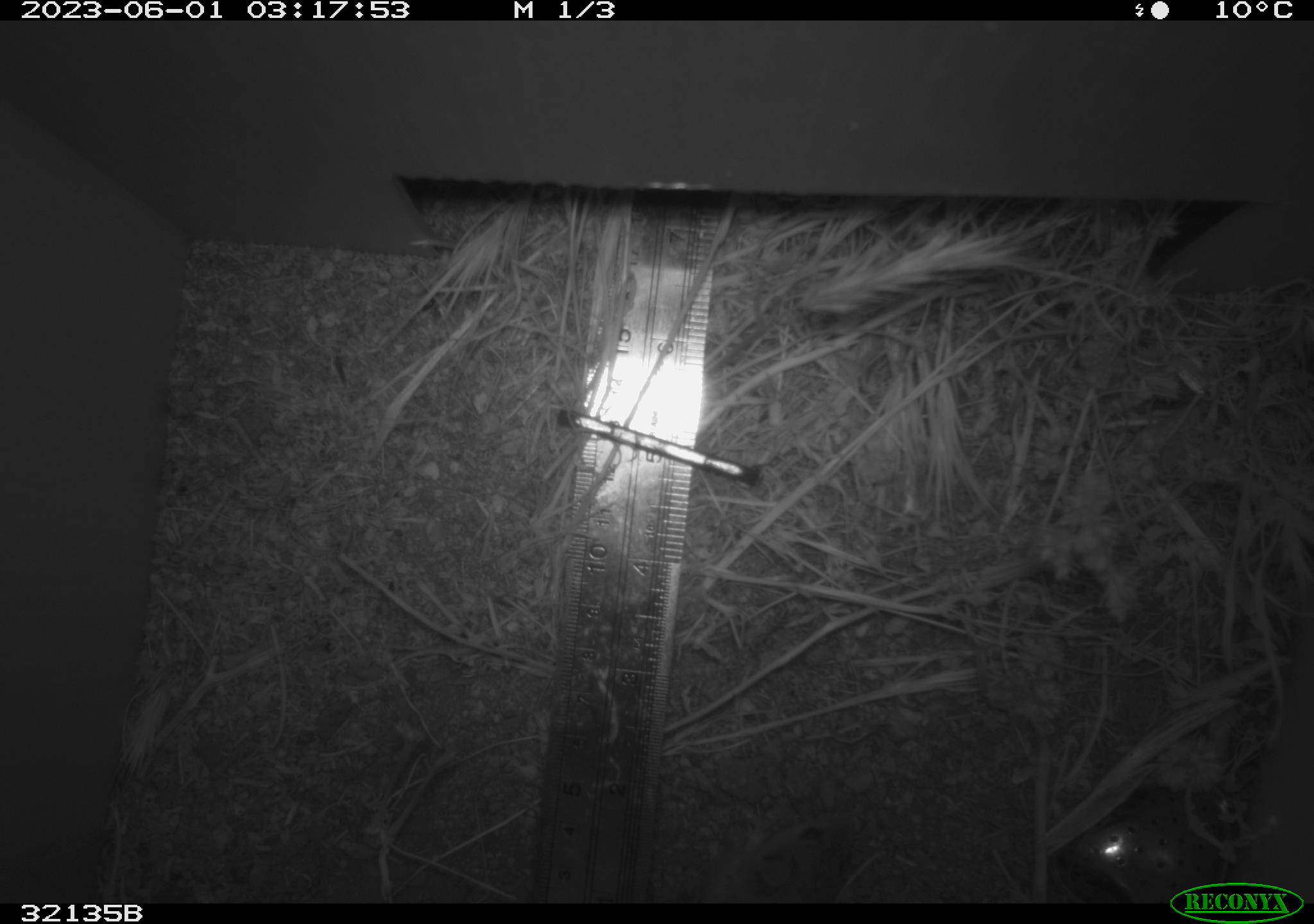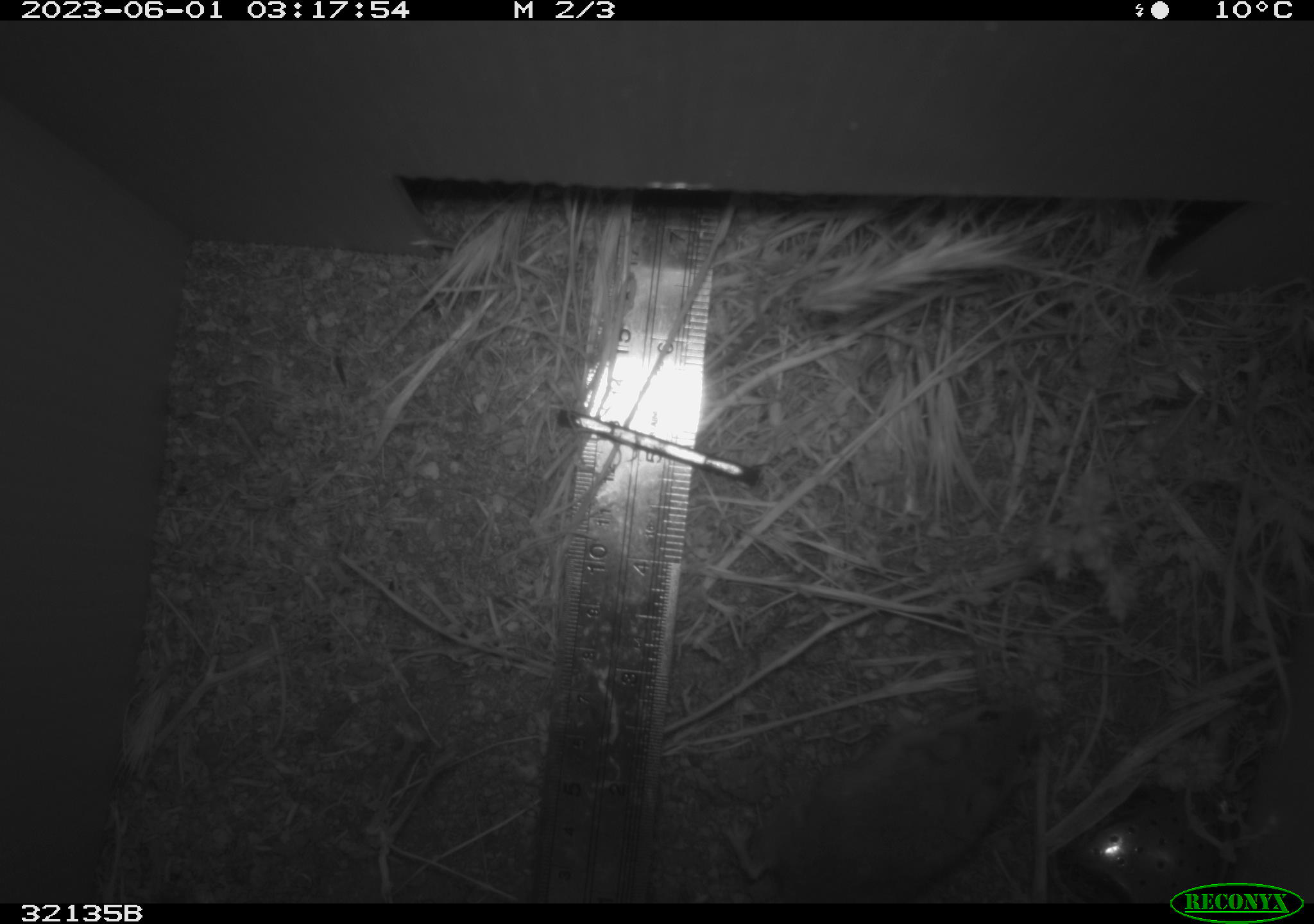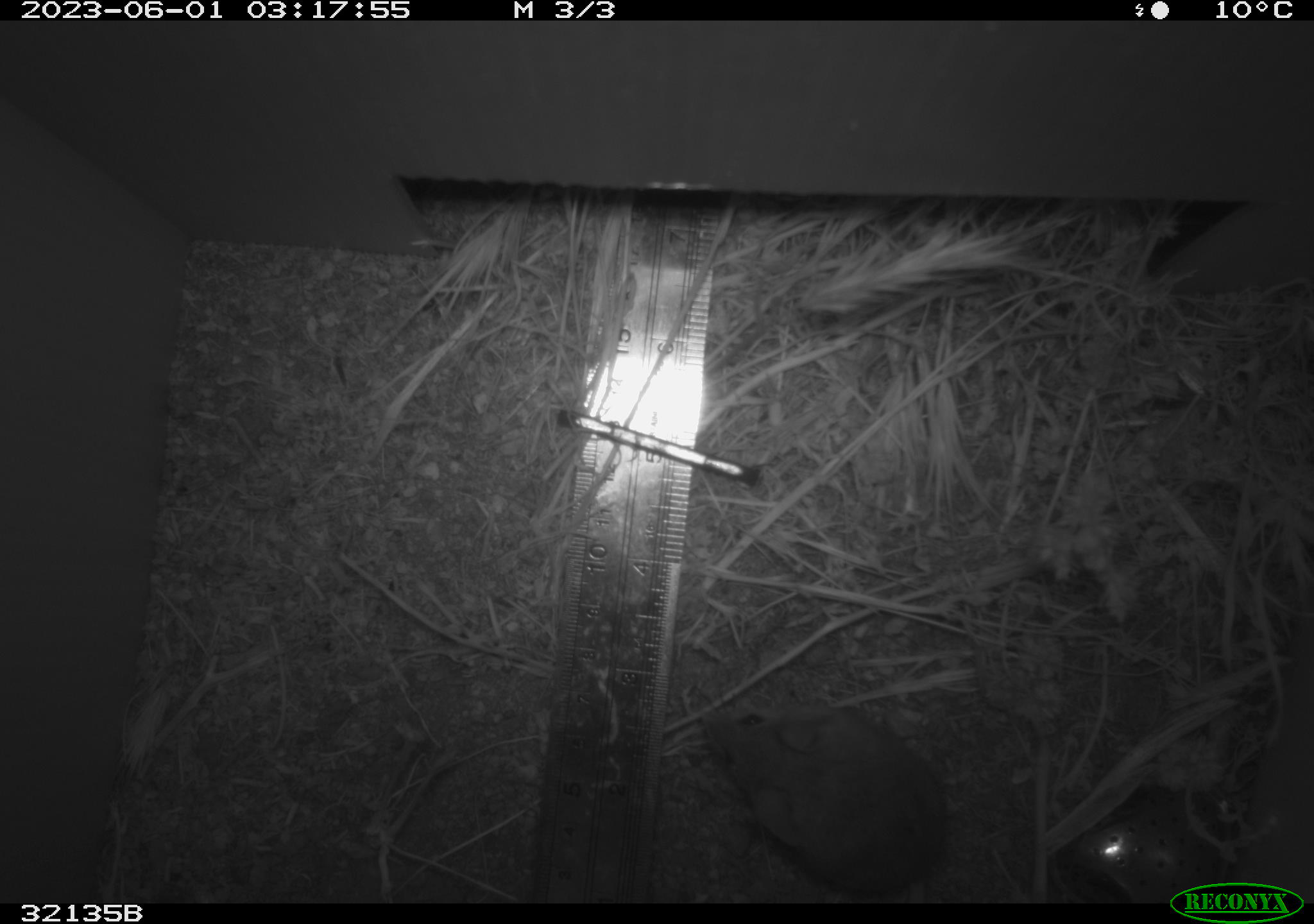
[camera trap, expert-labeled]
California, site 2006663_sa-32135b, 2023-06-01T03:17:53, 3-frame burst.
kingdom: Animalia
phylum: Chordata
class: Mammalia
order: Rodentia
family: Cricetidae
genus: Peromyscus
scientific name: Peromyscus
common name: deer mice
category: peromyscus species